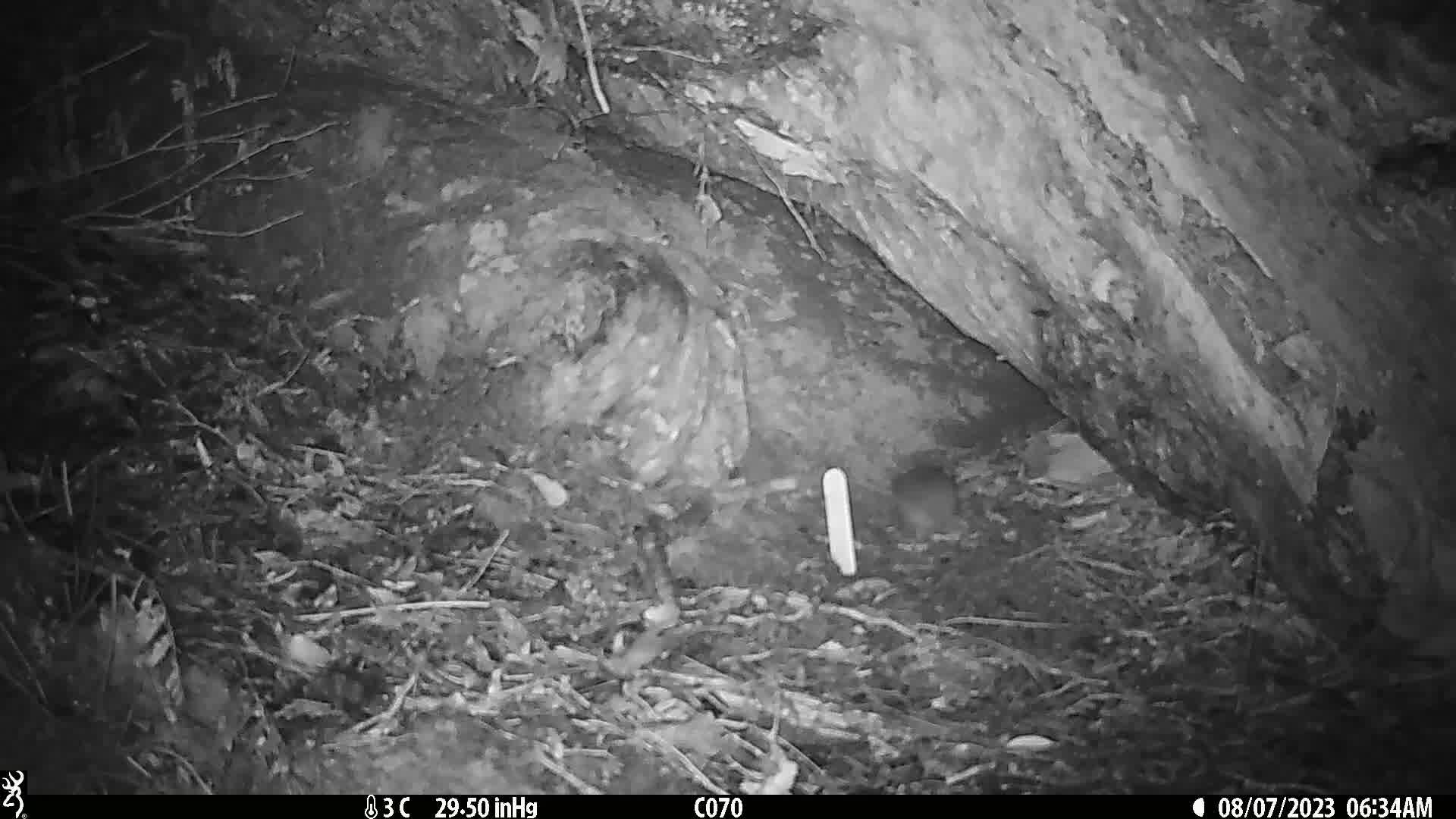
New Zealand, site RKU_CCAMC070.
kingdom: Animalia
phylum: Chordata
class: Mammalia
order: Rodentia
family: Muridae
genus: Rattus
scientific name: Rattus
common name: rat